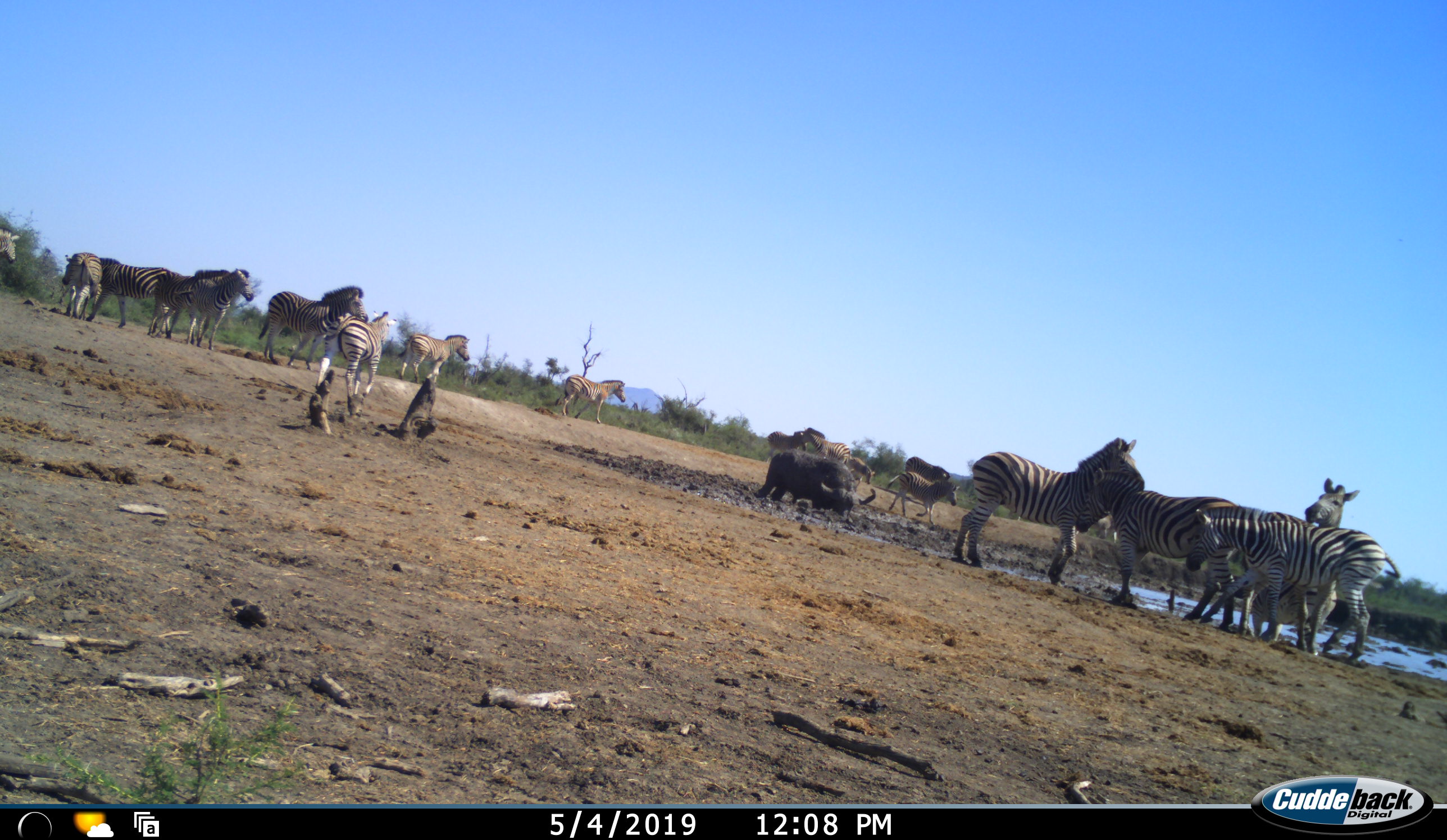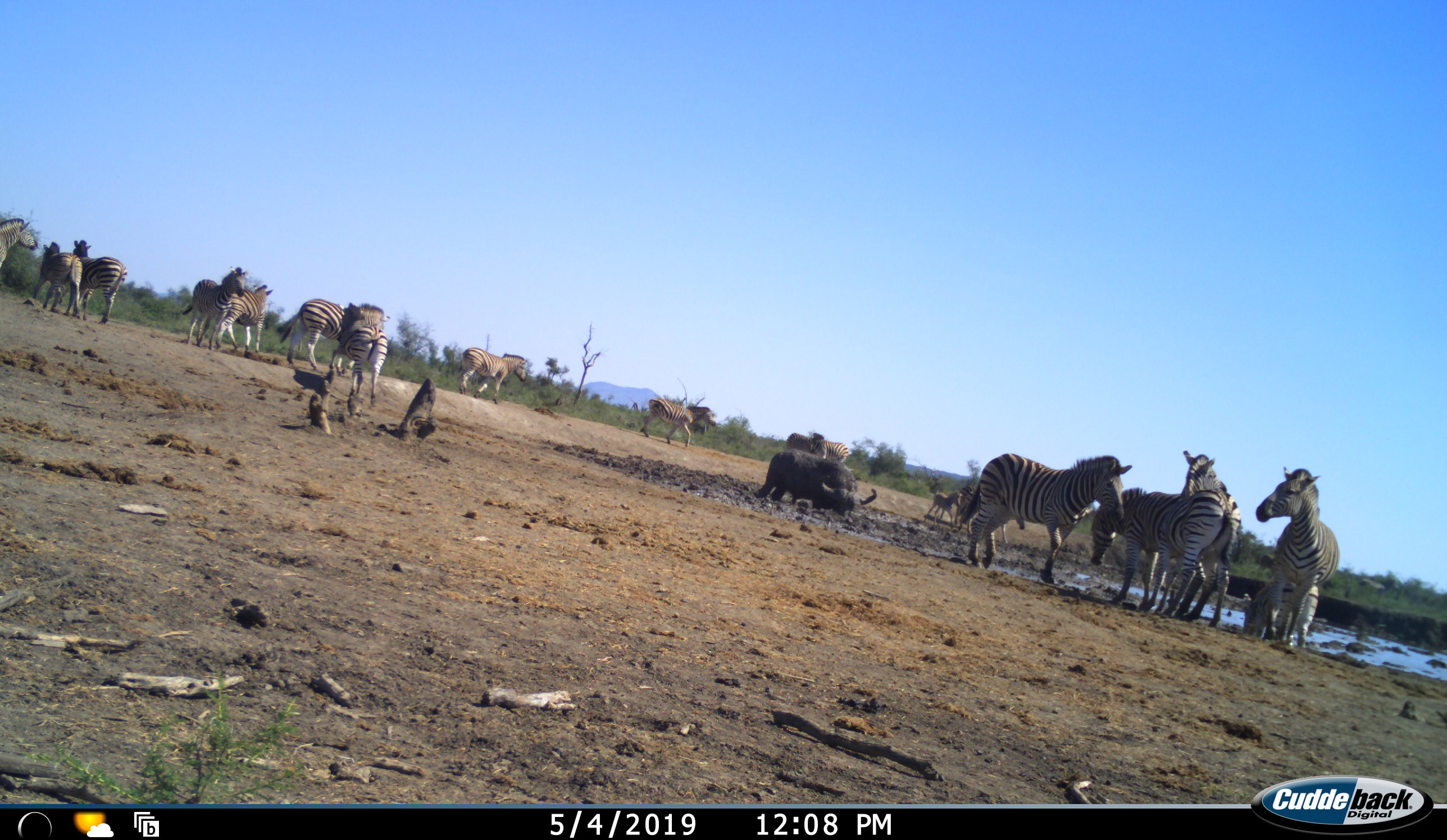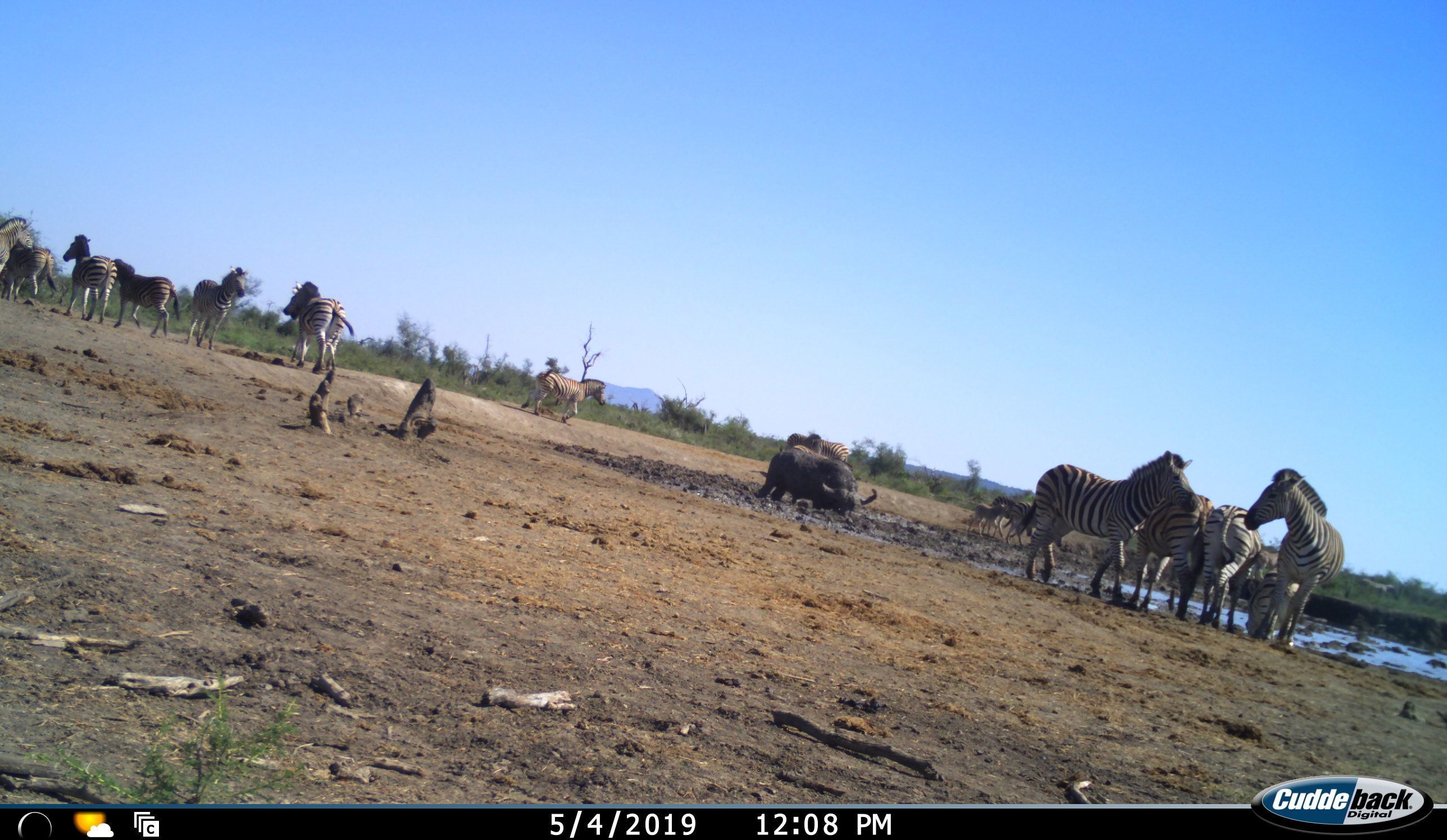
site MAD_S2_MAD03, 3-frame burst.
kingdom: Animalia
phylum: Chordata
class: Mammalia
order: Artiodactyla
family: Bovidae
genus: Syncerus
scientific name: Syncerus caffer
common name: african buffalo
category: buffalo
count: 1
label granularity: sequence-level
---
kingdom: Animalia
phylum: Chordata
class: Mammalia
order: Perissodactyla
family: Equidae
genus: Equus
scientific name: Equus quagga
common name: plains zebra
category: zebraplains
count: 11-50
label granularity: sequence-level